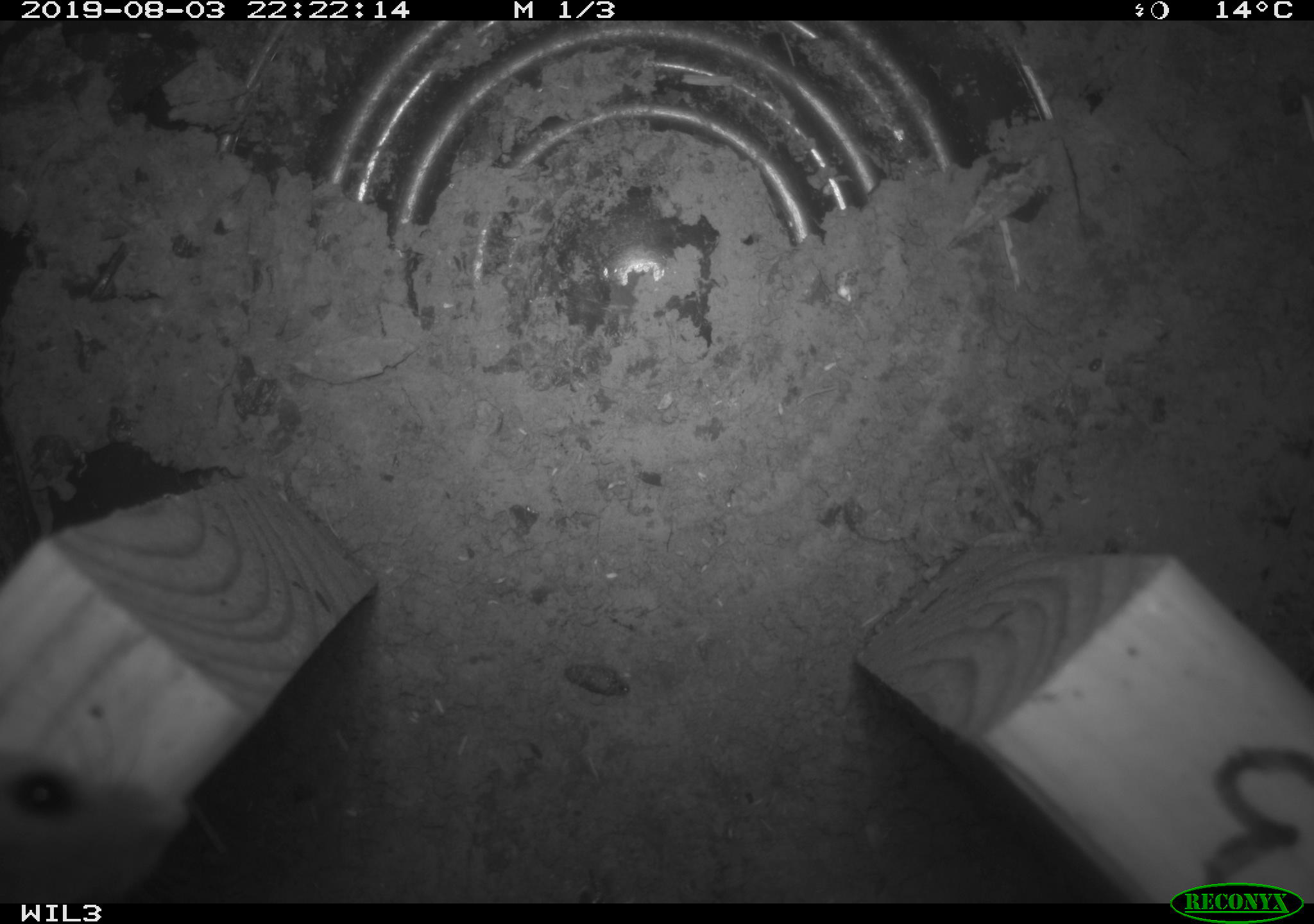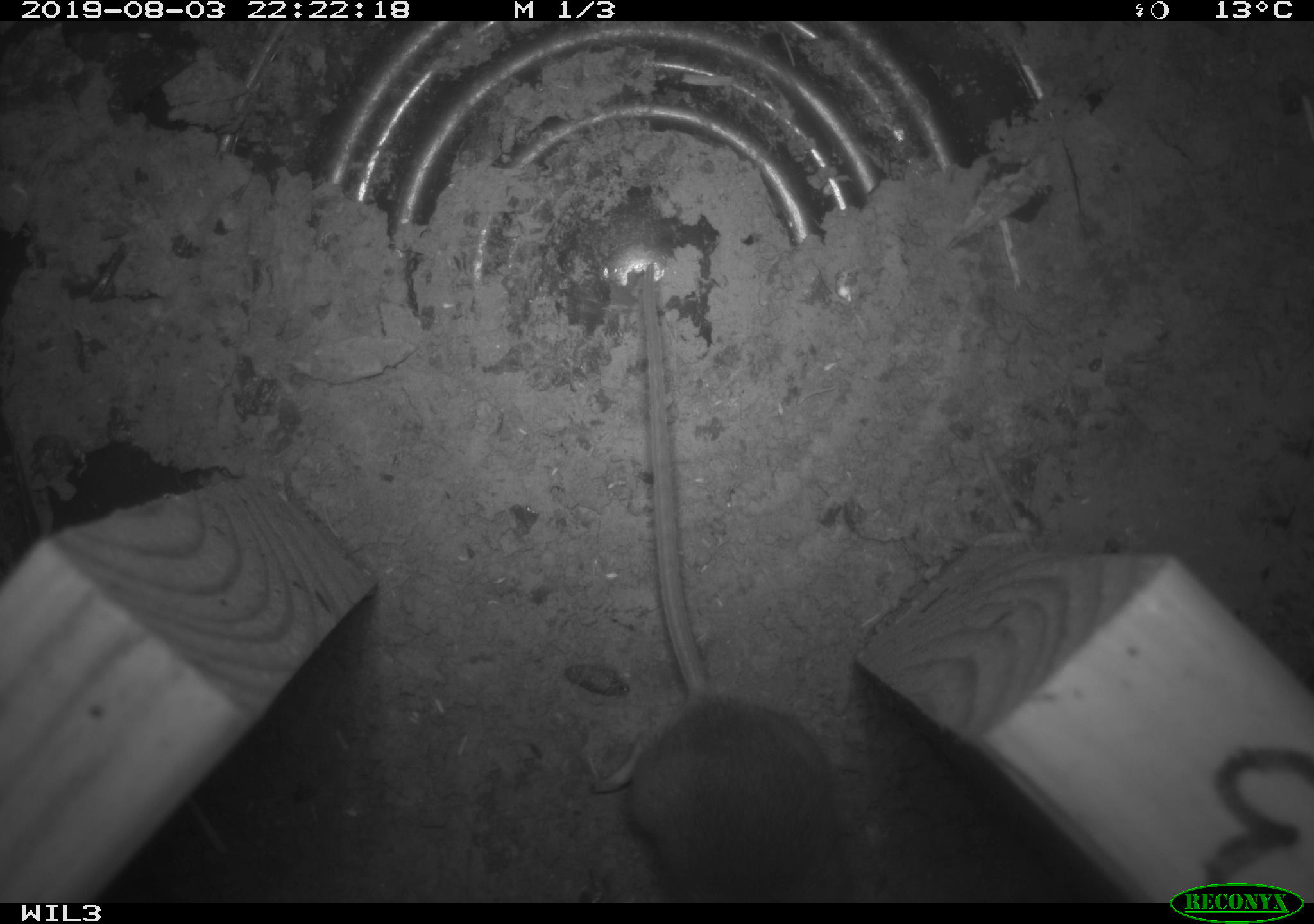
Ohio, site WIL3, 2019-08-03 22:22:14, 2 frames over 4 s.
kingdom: Animalia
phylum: Chordata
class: Mammalia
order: Rodentia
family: Cricetidae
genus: Peromyscus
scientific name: Peromyscus leucopus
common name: white-footed mouse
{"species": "white-footed mouse (Peromyscus leucopus)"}